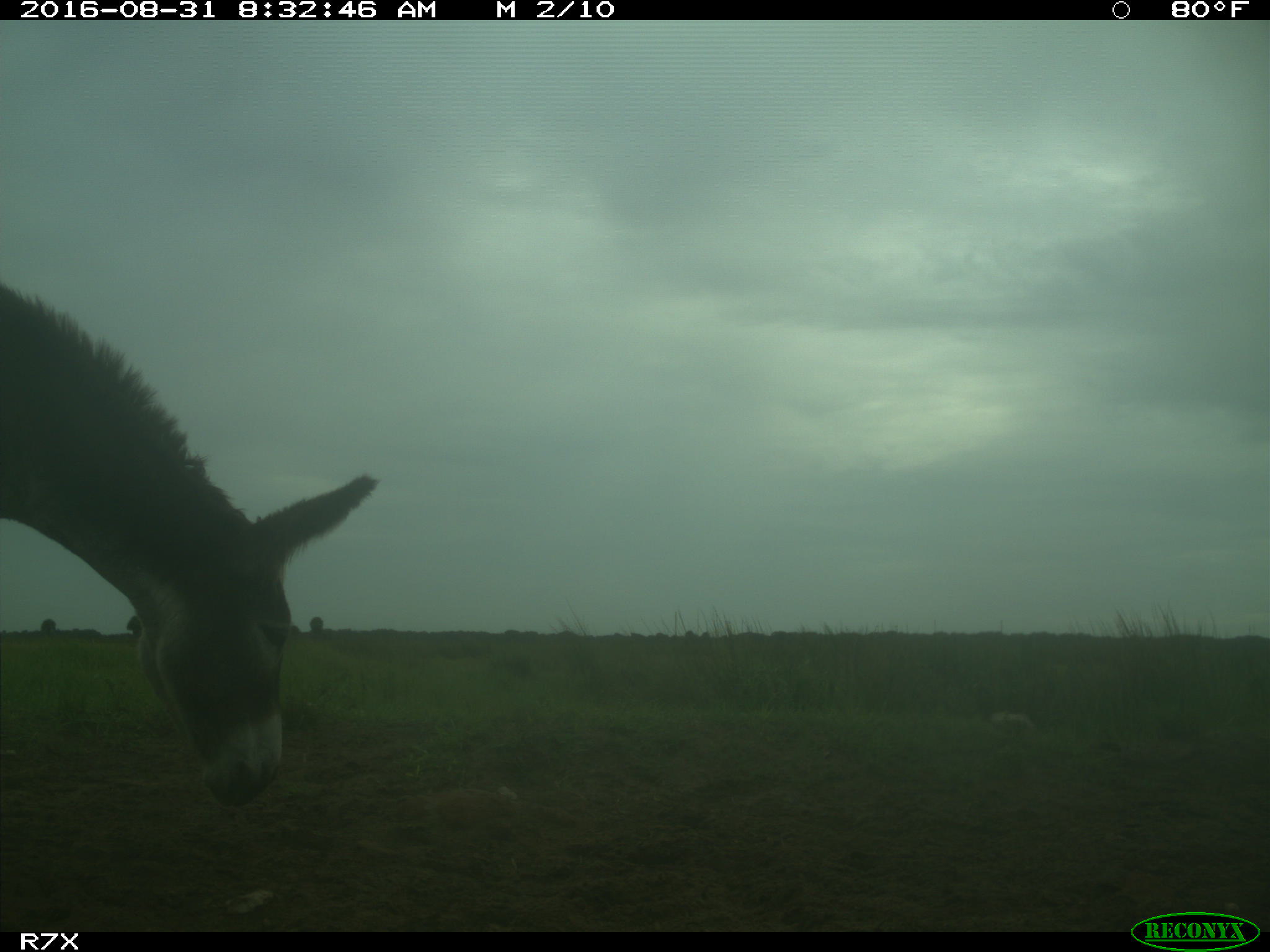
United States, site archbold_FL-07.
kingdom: Animalia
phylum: Chordata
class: Mammalia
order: Perissodactyla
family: Equidae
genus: Equus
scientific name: Equus africanus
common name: african wild ass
Equus africanus (african wild ass).